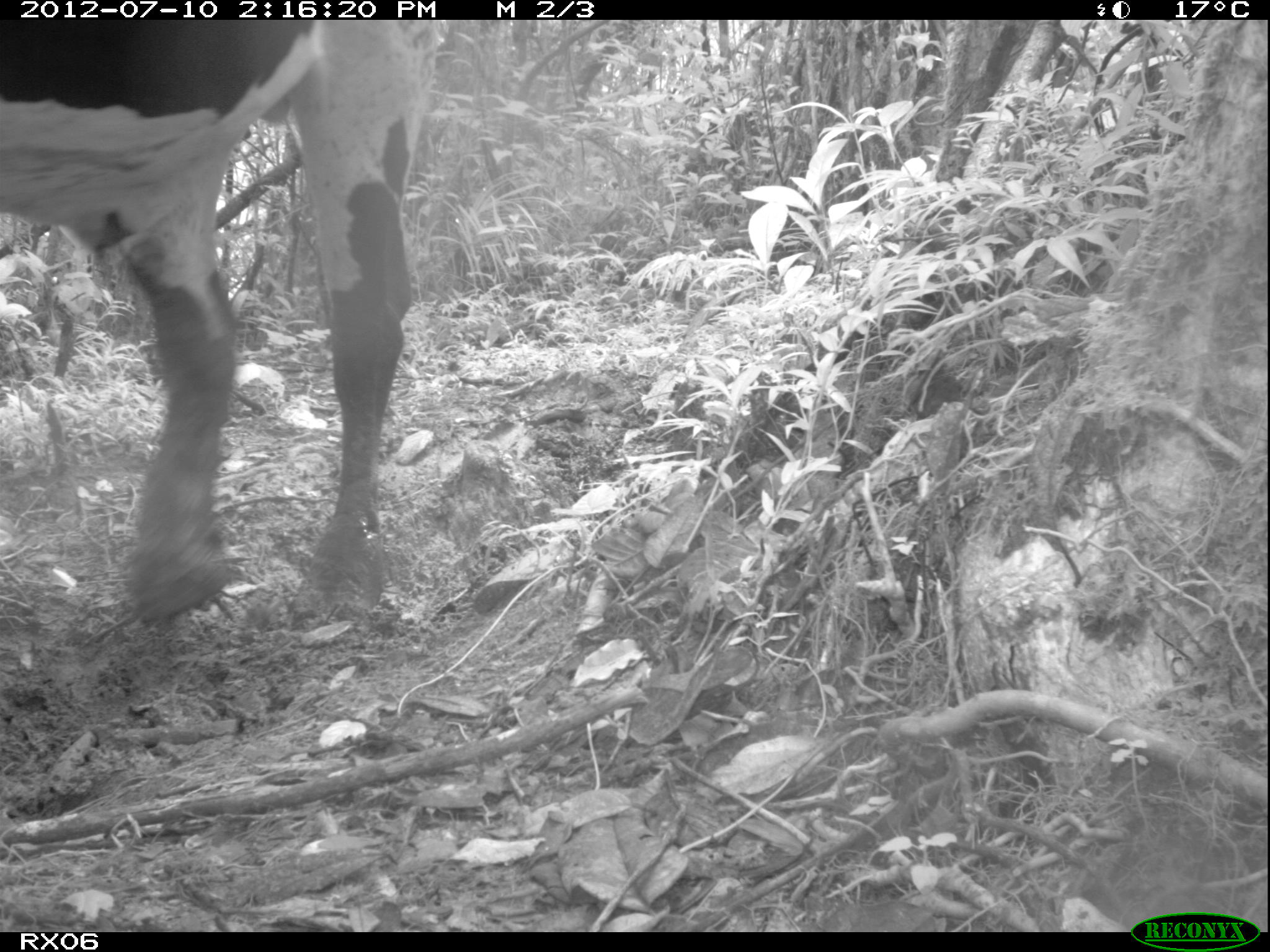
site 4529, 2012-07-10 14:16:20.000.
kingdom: Animalia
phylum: Chordata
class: Mammalia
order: Artiodactyla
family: Bovidae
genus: Bos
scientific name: Bos taurus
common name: domestic cattle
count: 1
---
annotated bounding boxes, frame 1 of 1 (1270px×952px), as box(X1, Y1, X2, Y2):
bos taurus: box(0, 16, 436, 626)